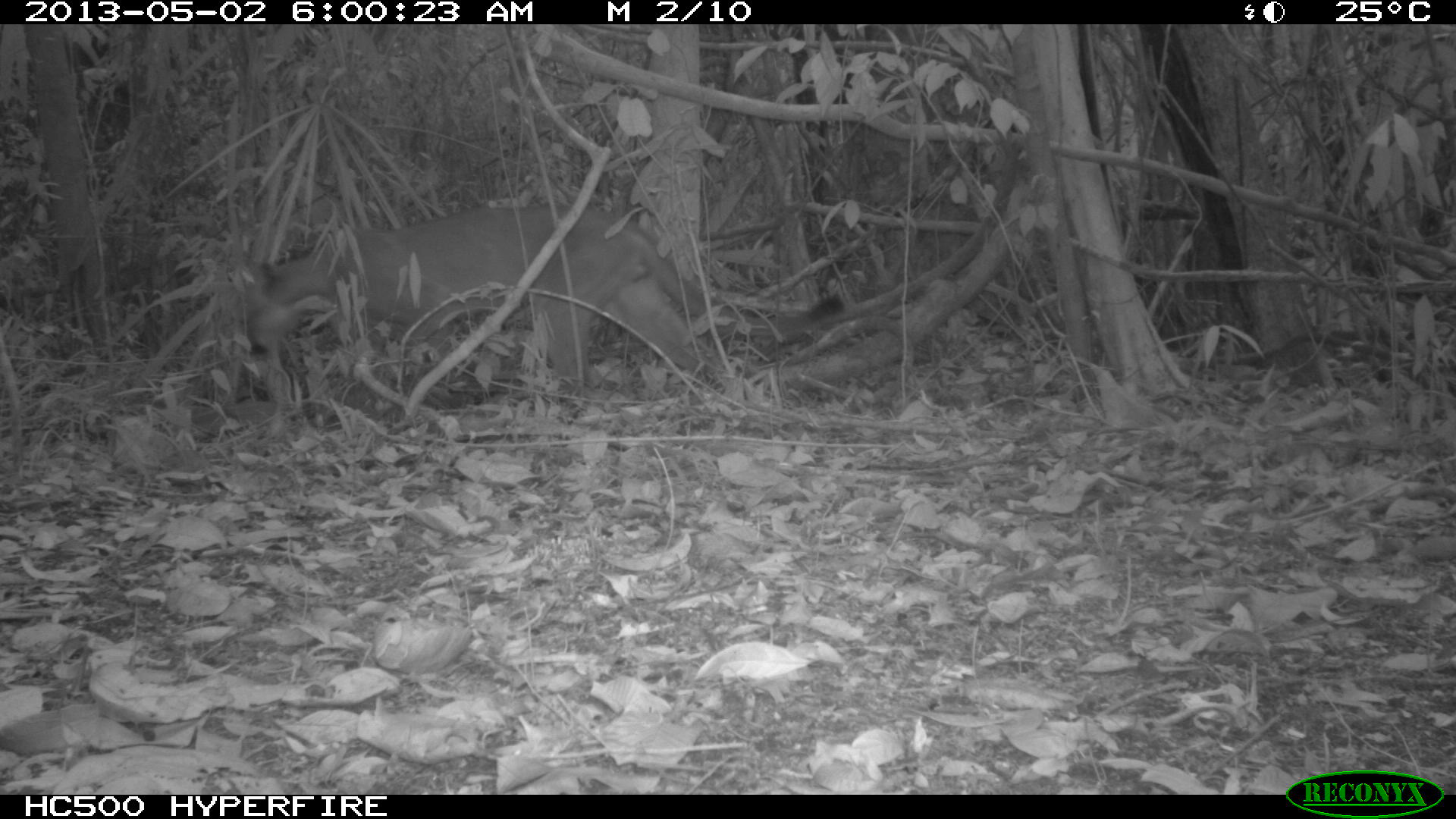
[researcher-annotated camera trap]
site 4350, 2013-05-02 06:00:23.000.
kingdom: Animalia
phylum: Chordata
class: Mammalia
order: Carnivora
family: Felidae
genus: Puma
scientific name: Puma concolor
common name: mountain lion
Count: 1.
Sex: male.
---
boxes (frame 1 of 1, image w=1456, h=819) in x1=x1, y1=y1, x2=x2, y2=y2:
puma concolor: x1=240, y1=200, x2=843, y2=390